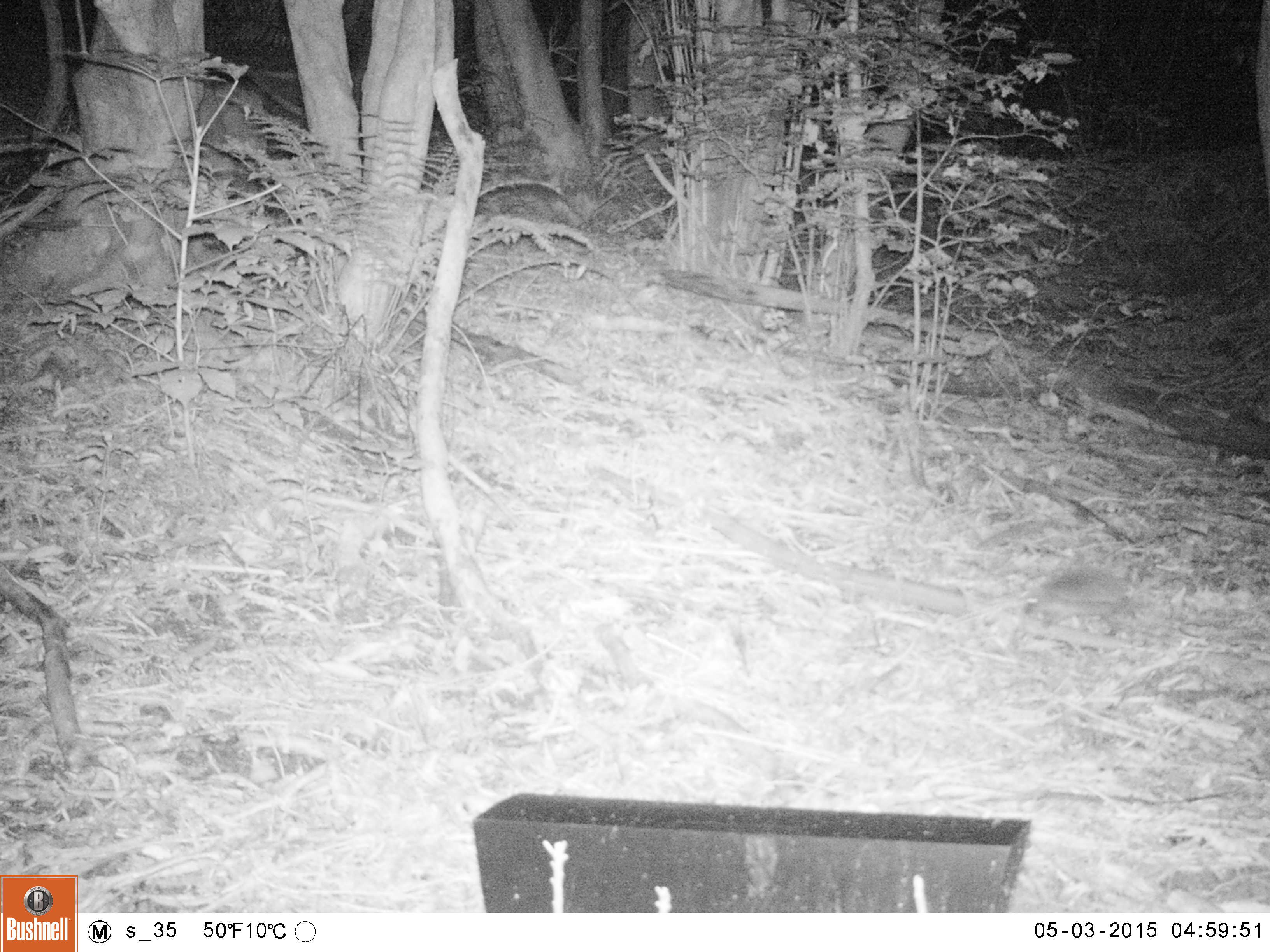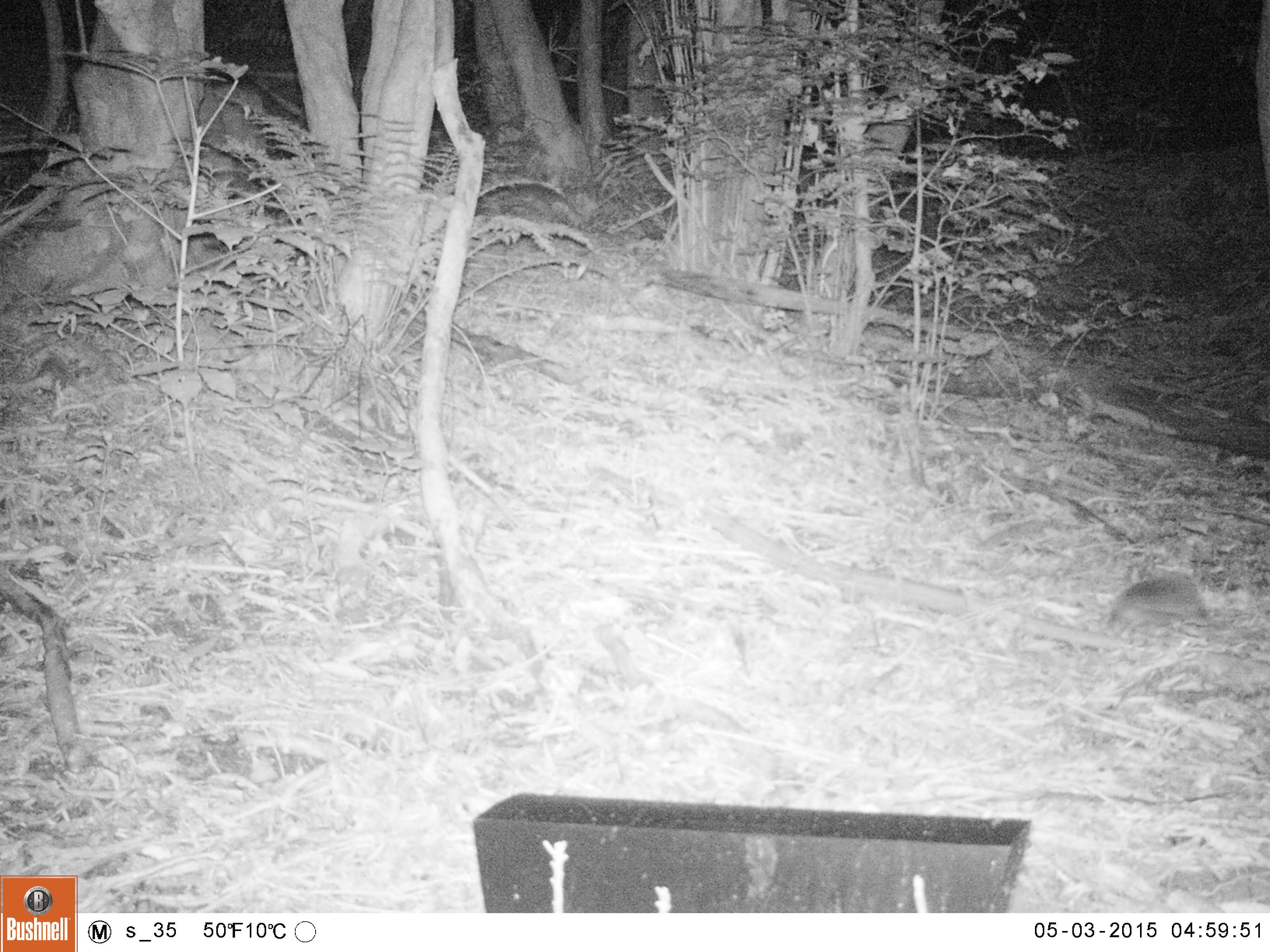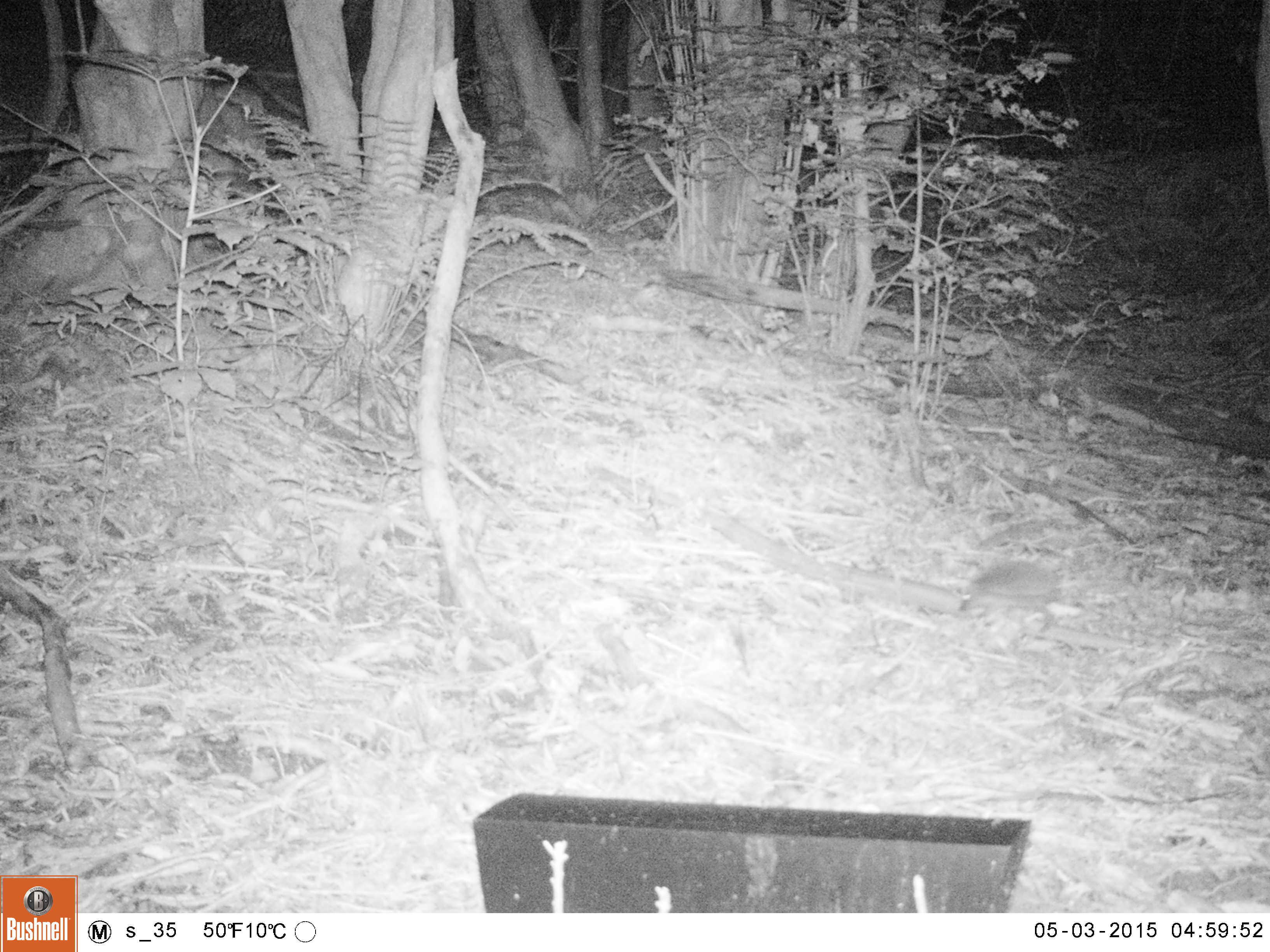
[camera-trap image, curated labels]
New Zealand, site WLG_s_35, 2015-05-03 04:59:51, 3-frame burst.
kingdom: Animalia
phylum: Chordata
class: Mammalia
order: Eulipotyphla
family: Erinaceidae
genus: Erinaceus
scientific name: Erinaceus europaeus europaeus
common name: european hedgehog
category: hedgehog